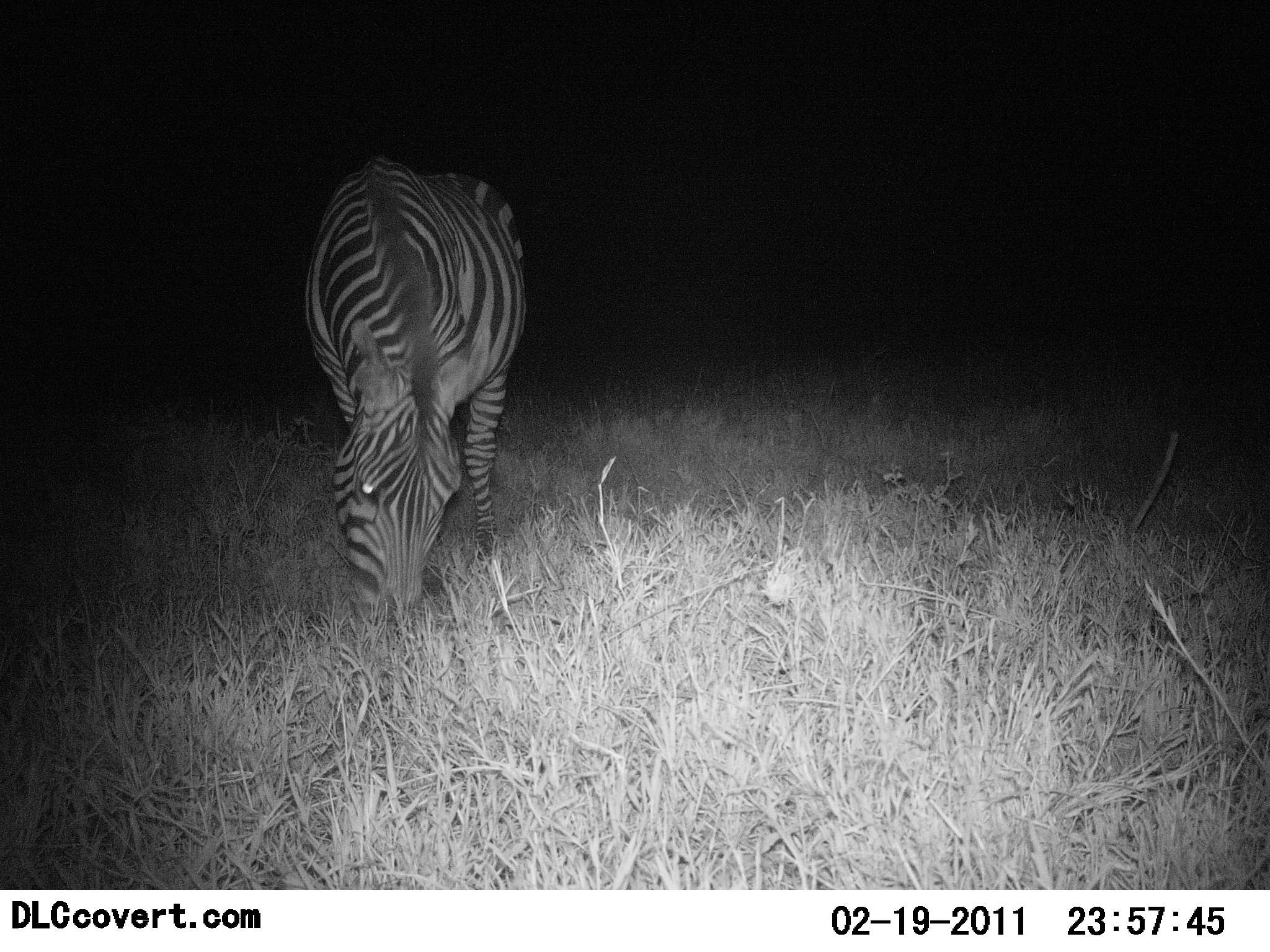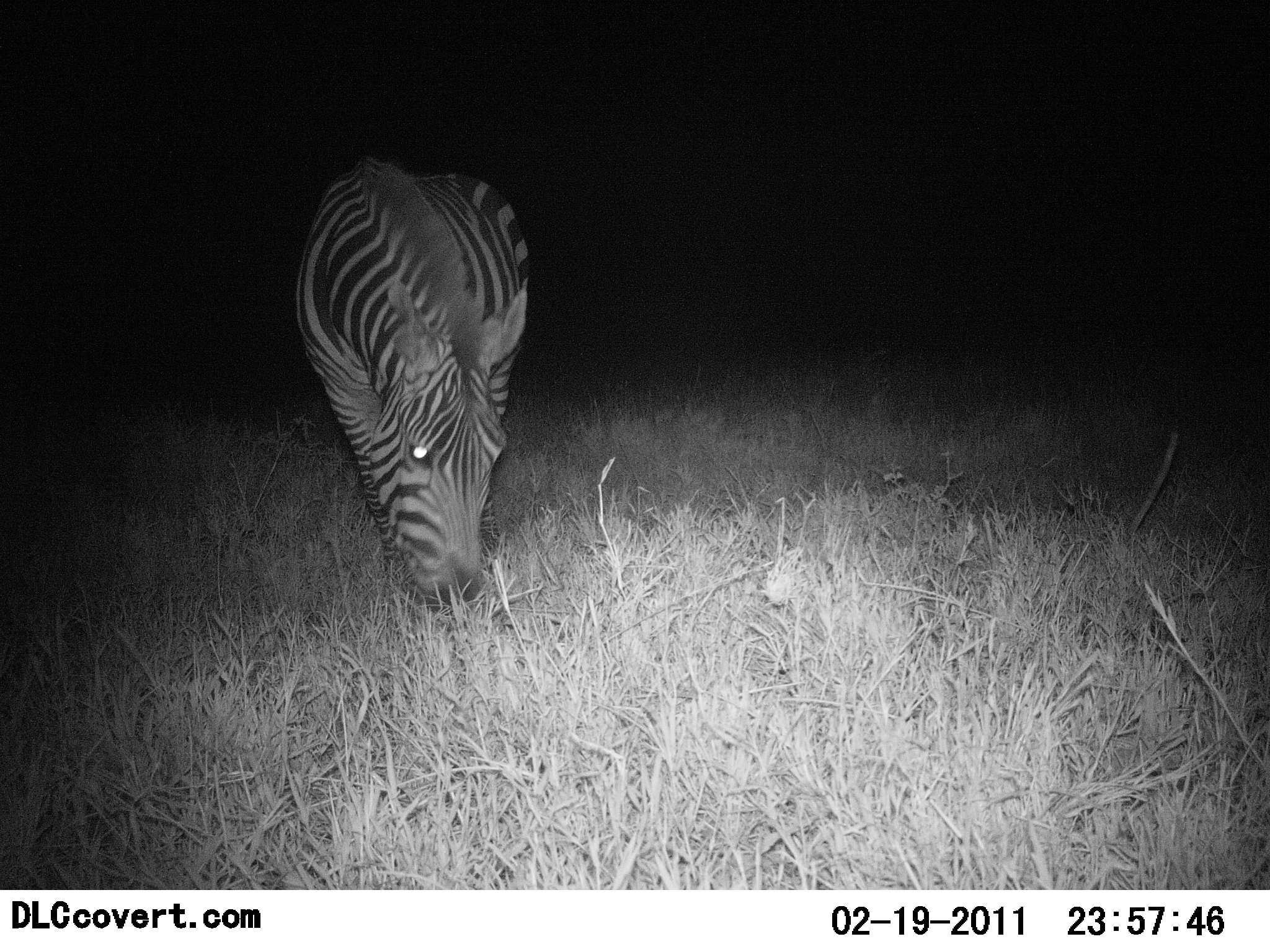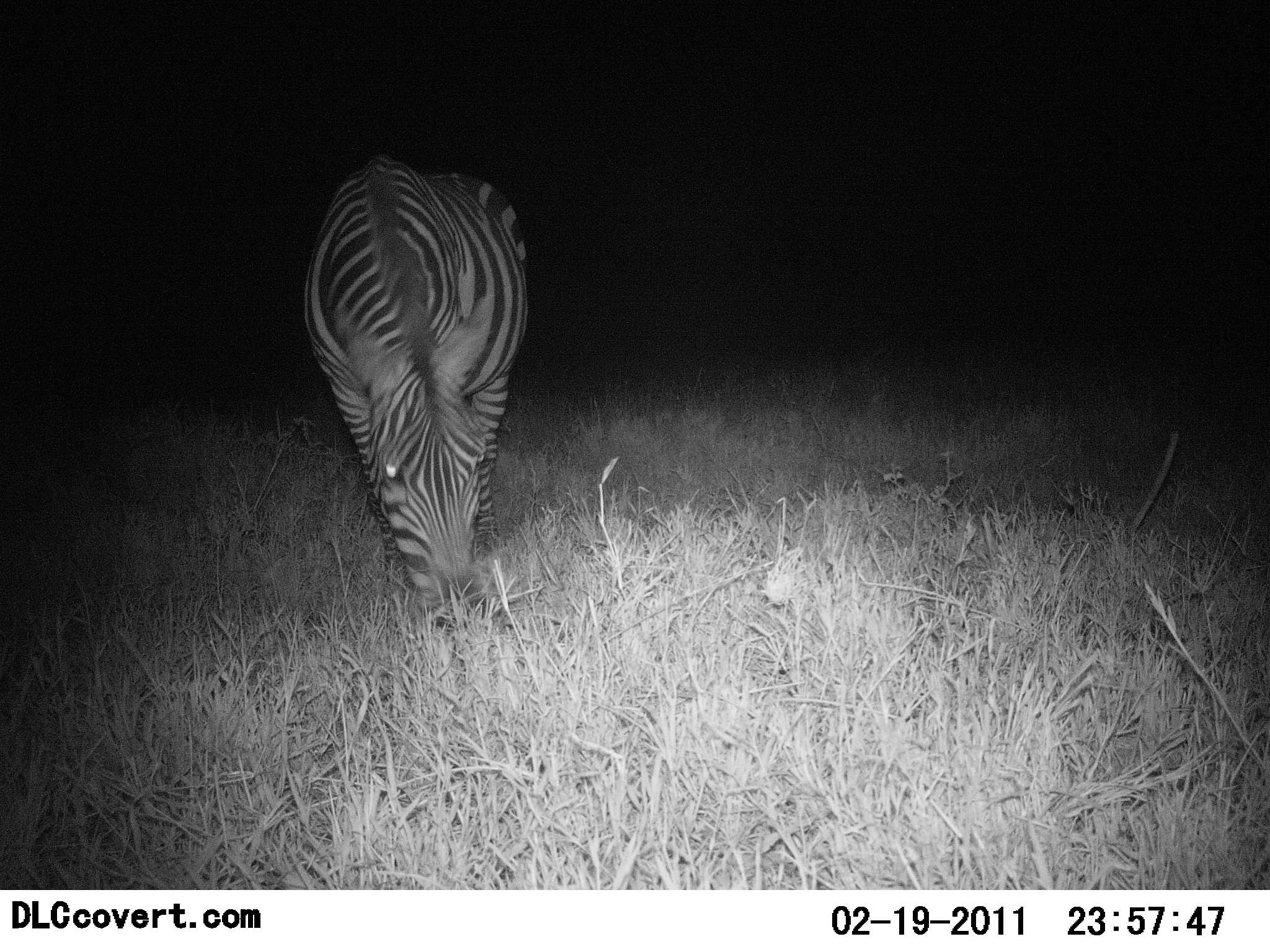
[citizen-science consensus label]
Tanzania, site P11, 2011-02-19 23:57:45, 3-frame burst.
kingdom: Animalia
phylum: Chordata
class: Mammalia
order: Perissodactyla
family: Equidae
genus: Equus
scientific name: Equus quagga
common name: plains zebra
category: zebra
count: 1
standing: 27%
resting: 0%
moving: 9%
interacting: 0%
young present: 0%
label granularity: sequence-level